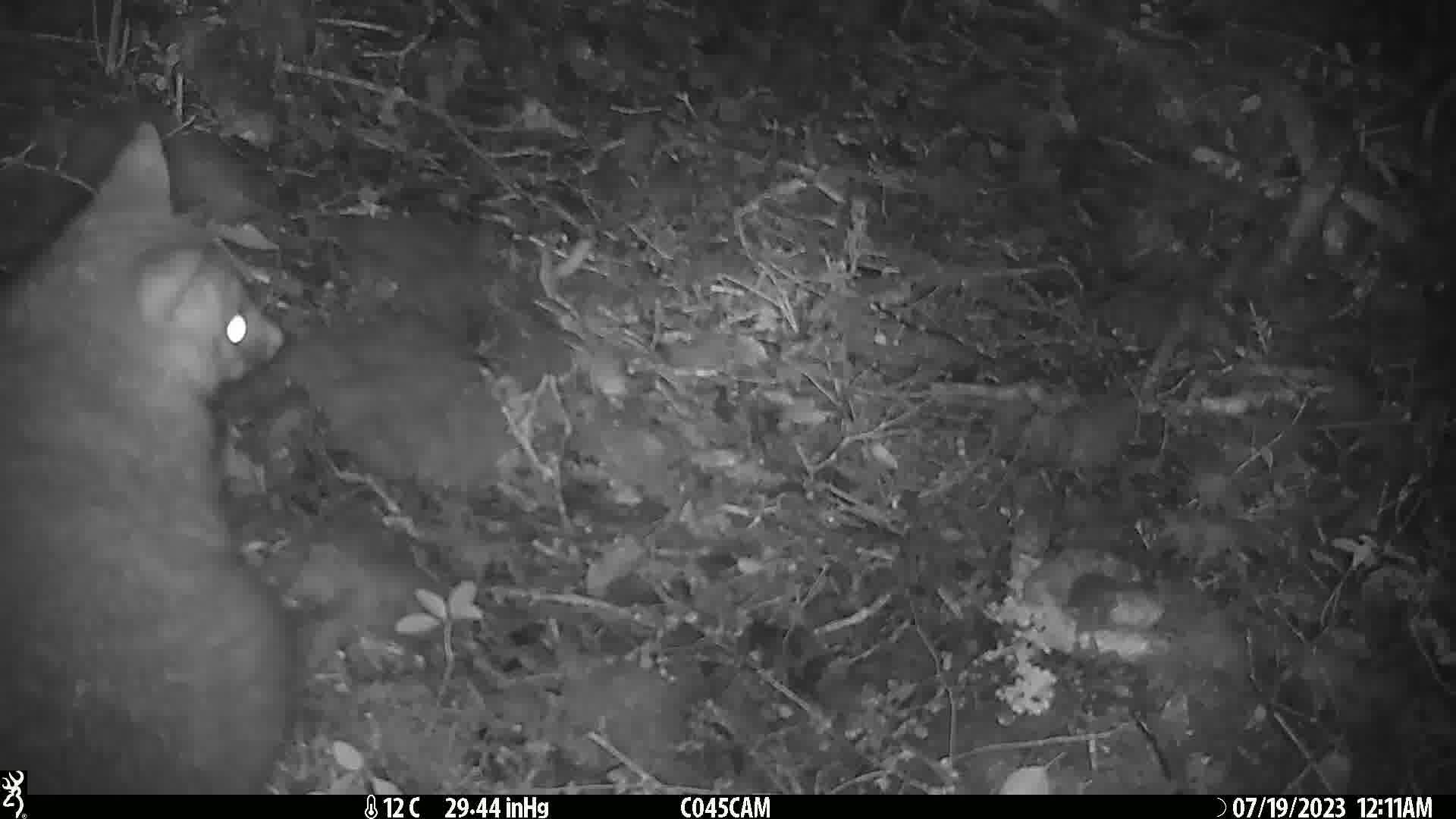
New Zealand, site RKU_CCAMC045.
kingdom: Animalia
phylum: Chordata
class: Mammalia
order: Diprotodontia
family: Phalangeridae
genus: Trichosurus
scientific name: Trichosurus vulpecula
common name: common brushtail possum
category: possum